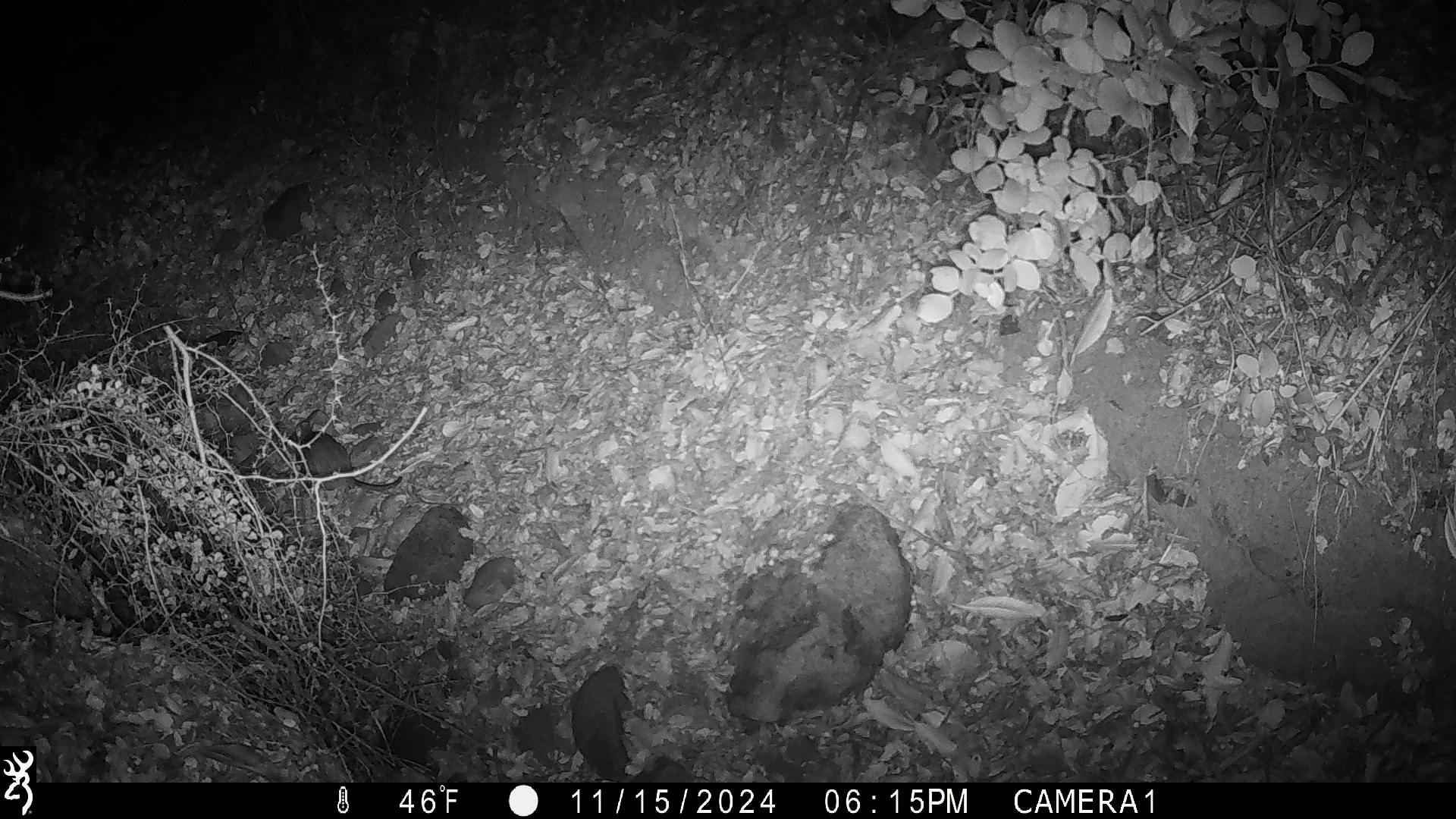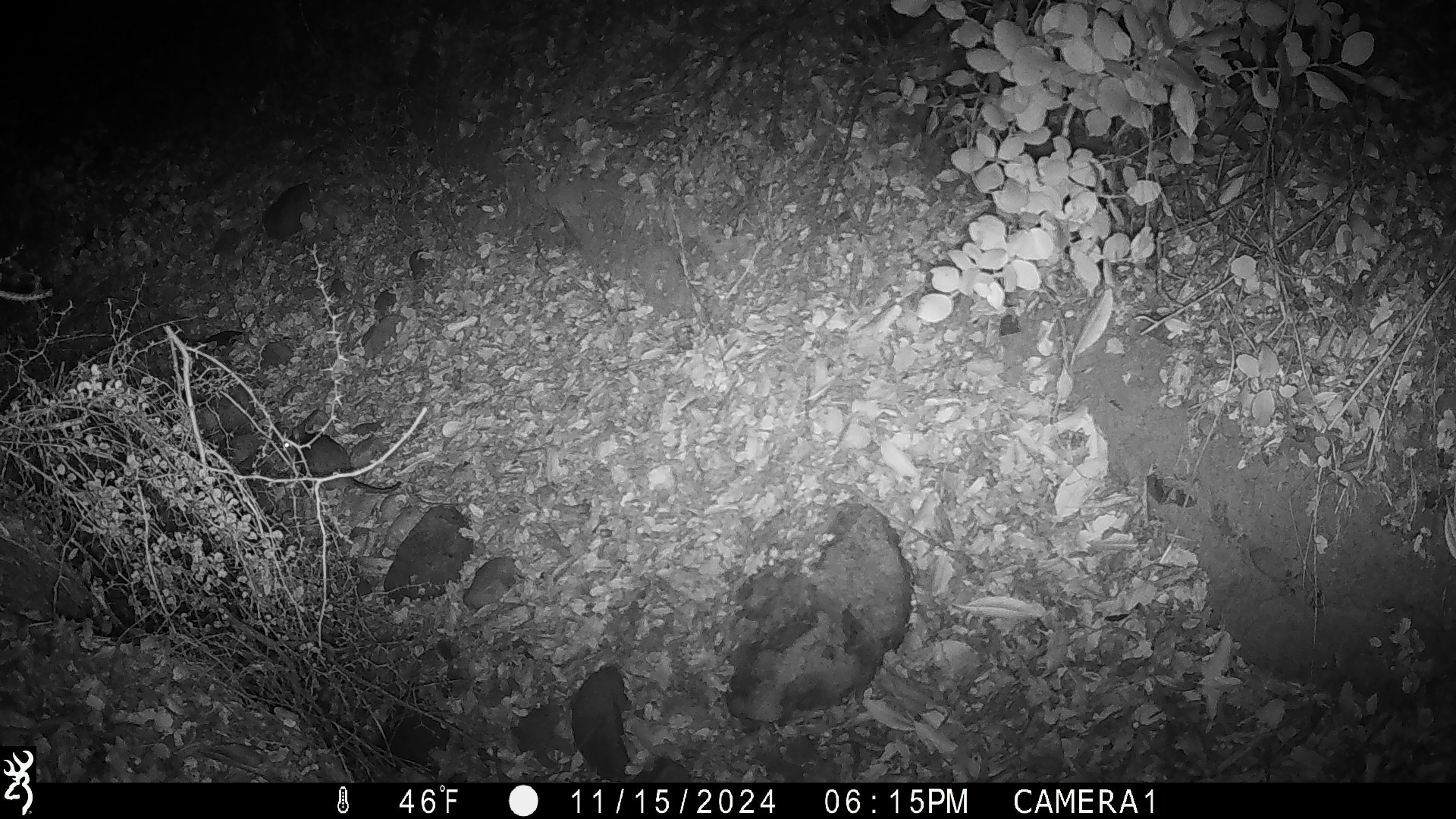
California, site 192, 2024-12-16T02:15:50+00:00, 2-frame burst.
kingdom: Animalia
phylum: Chordata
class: Mammalia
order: Rodentia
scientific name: Rodentia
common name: mouse or rat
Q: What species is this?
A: Mouse or rat (Rodentia).